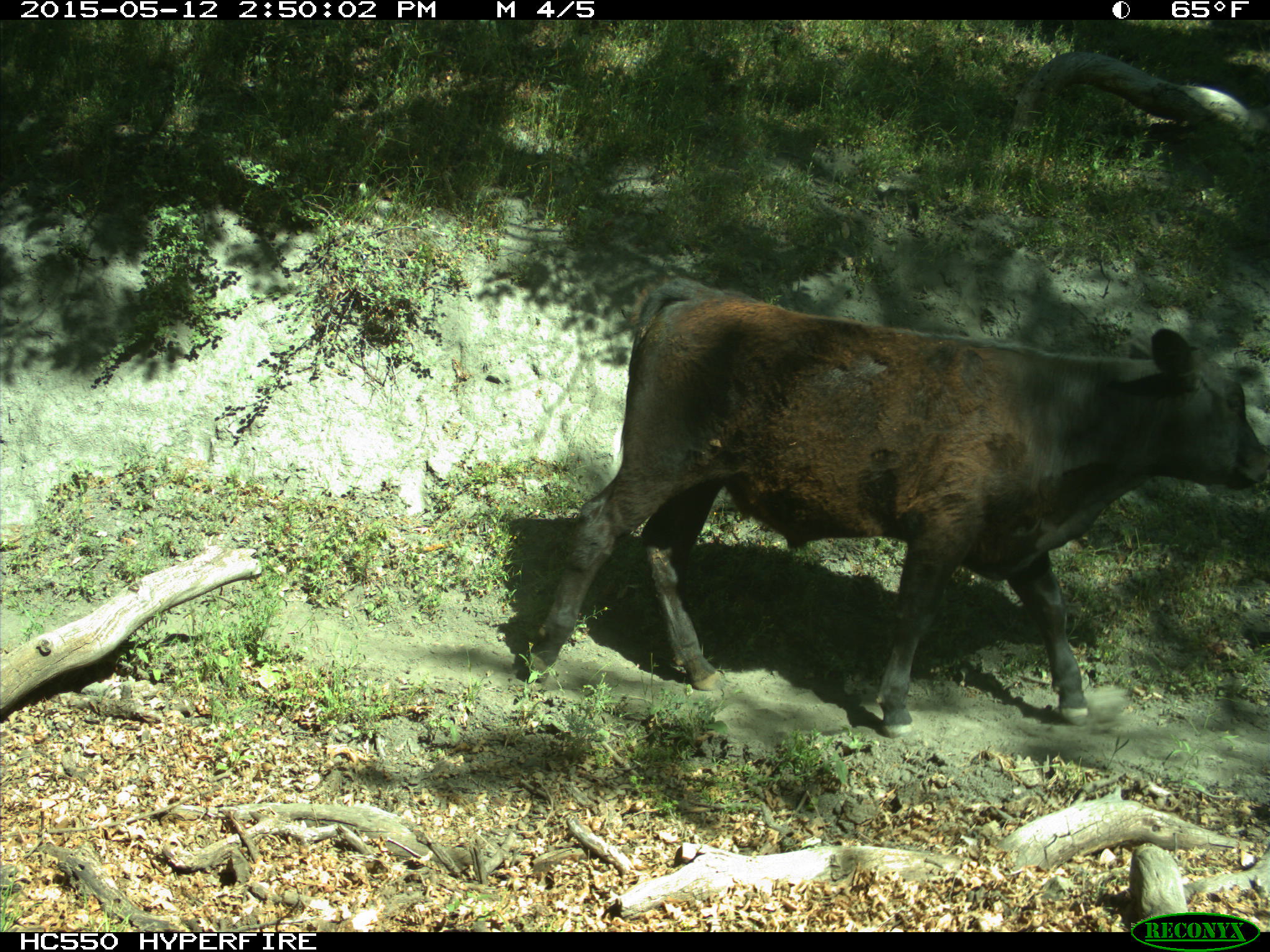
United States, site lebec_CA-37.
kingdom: Animalia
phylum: Chordata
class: Mammalia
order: Artiodactyla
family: Bovidae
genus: Bos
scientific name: Bos taurus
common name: domestic cow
Bos taurus (domestic cow).